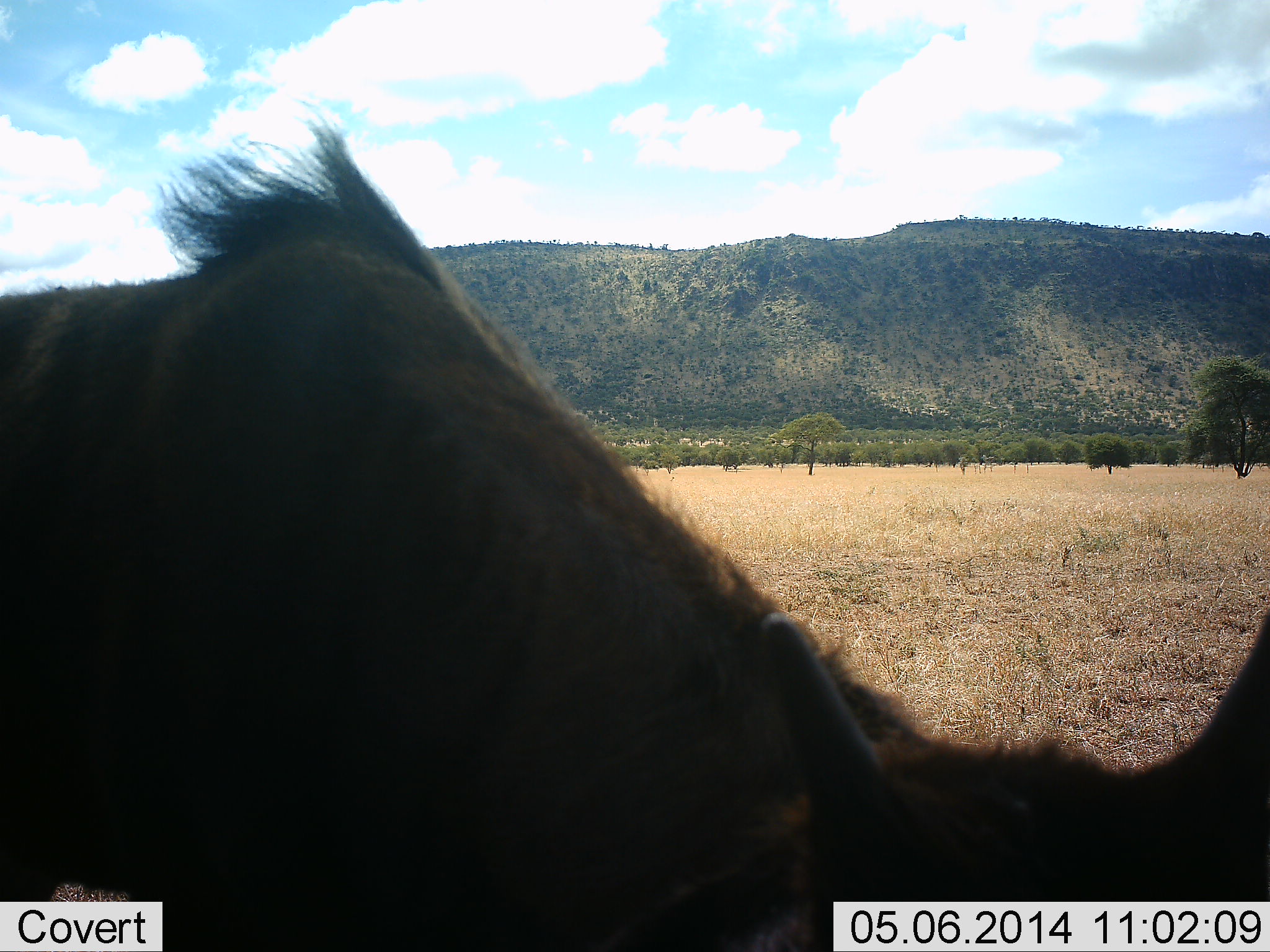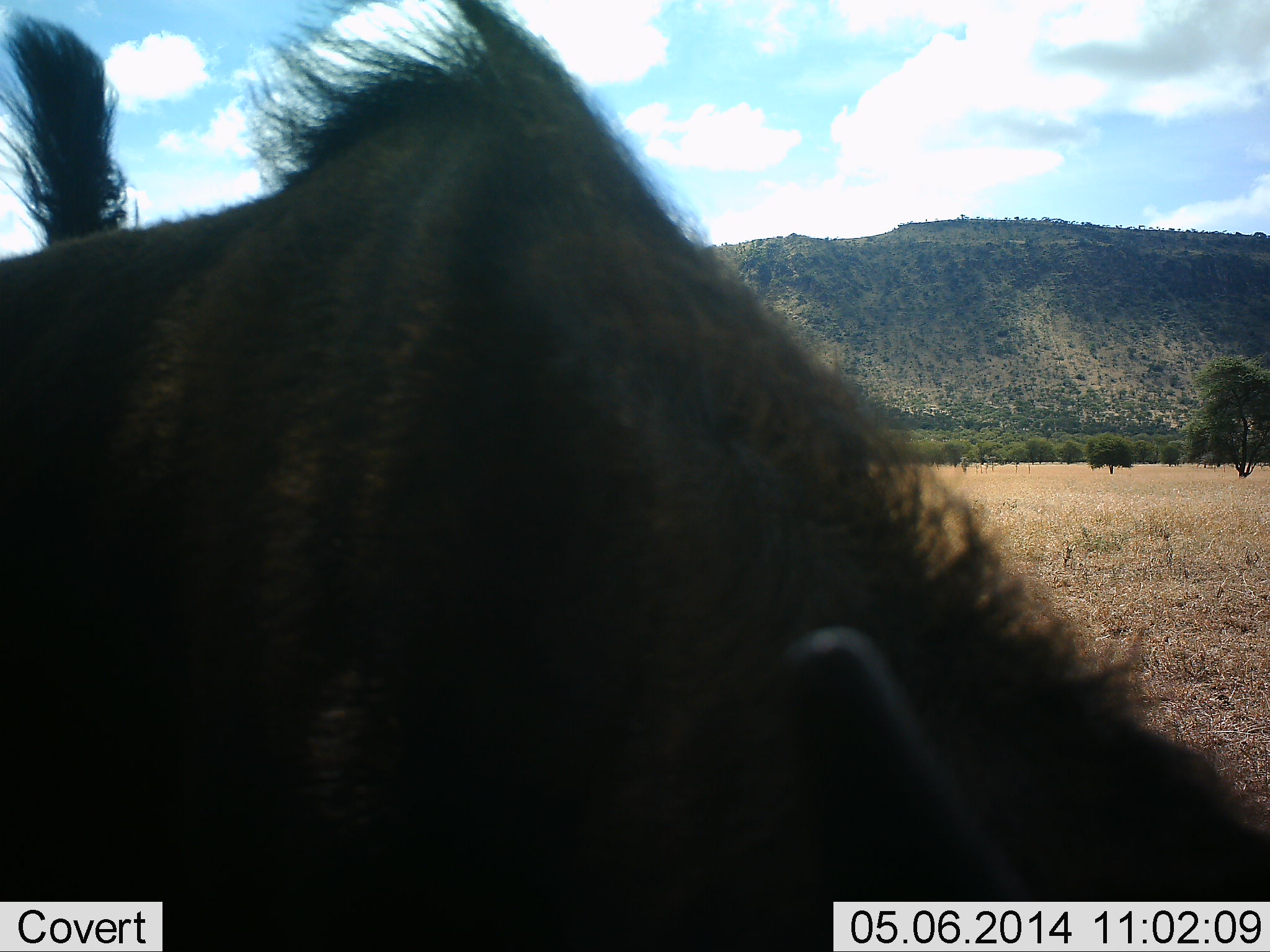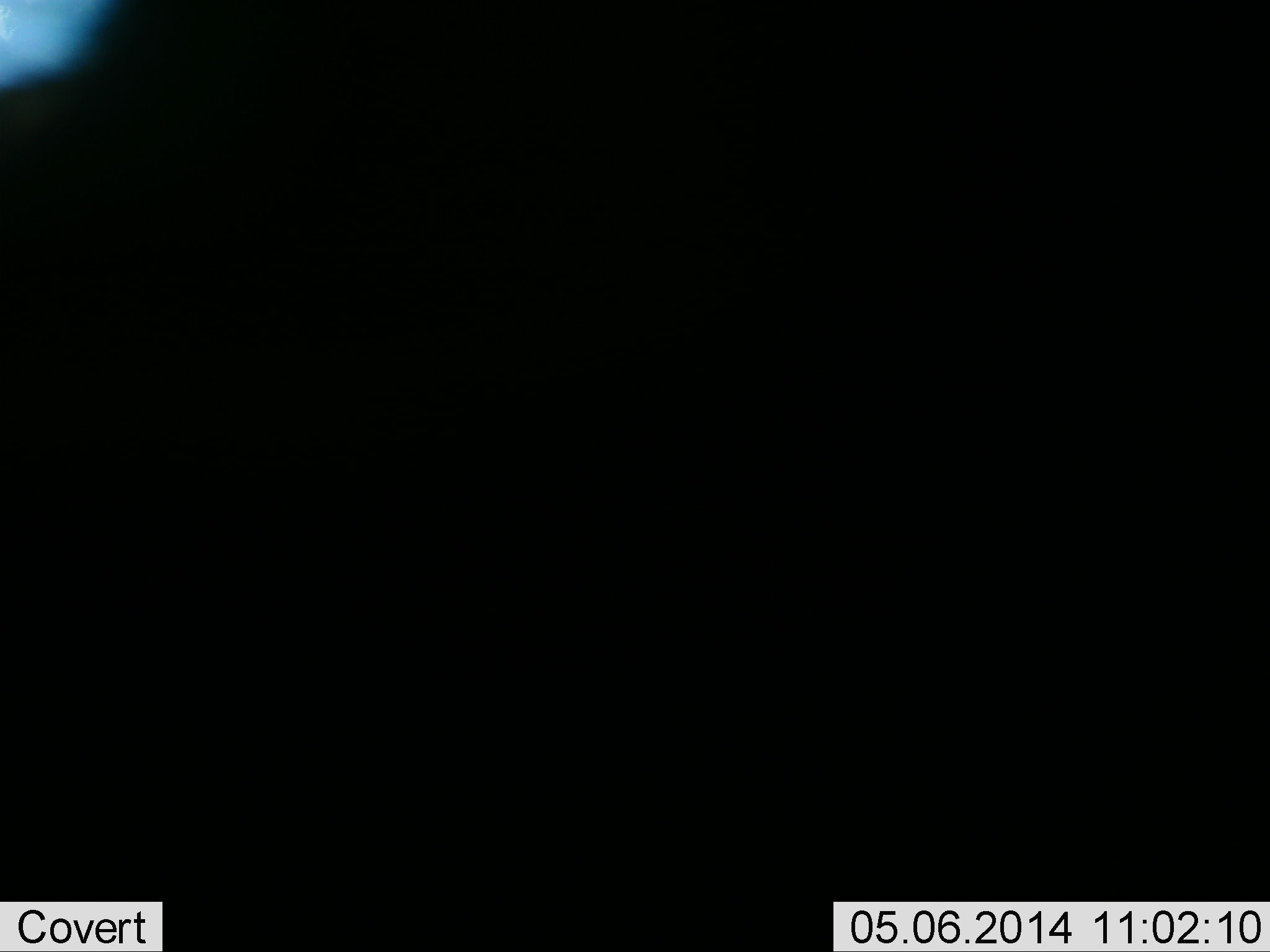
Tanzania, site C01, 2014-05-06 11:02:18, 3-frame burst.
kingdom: Animalia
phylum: Chordata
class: Mammalia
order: Artiodactyla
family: Bovidae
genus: Connochaetes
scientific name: Connochaetes taurinus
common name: blue wildebeest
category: wildebeest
Wildebeest (blue wildebeest) (Connochaetes taurinus), count 1. Behavior (volunteer vote fractions): standing 60%, resting 0%, moving 30%, interacting 0%. Young present (vote fraction): 20%. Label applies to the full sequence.